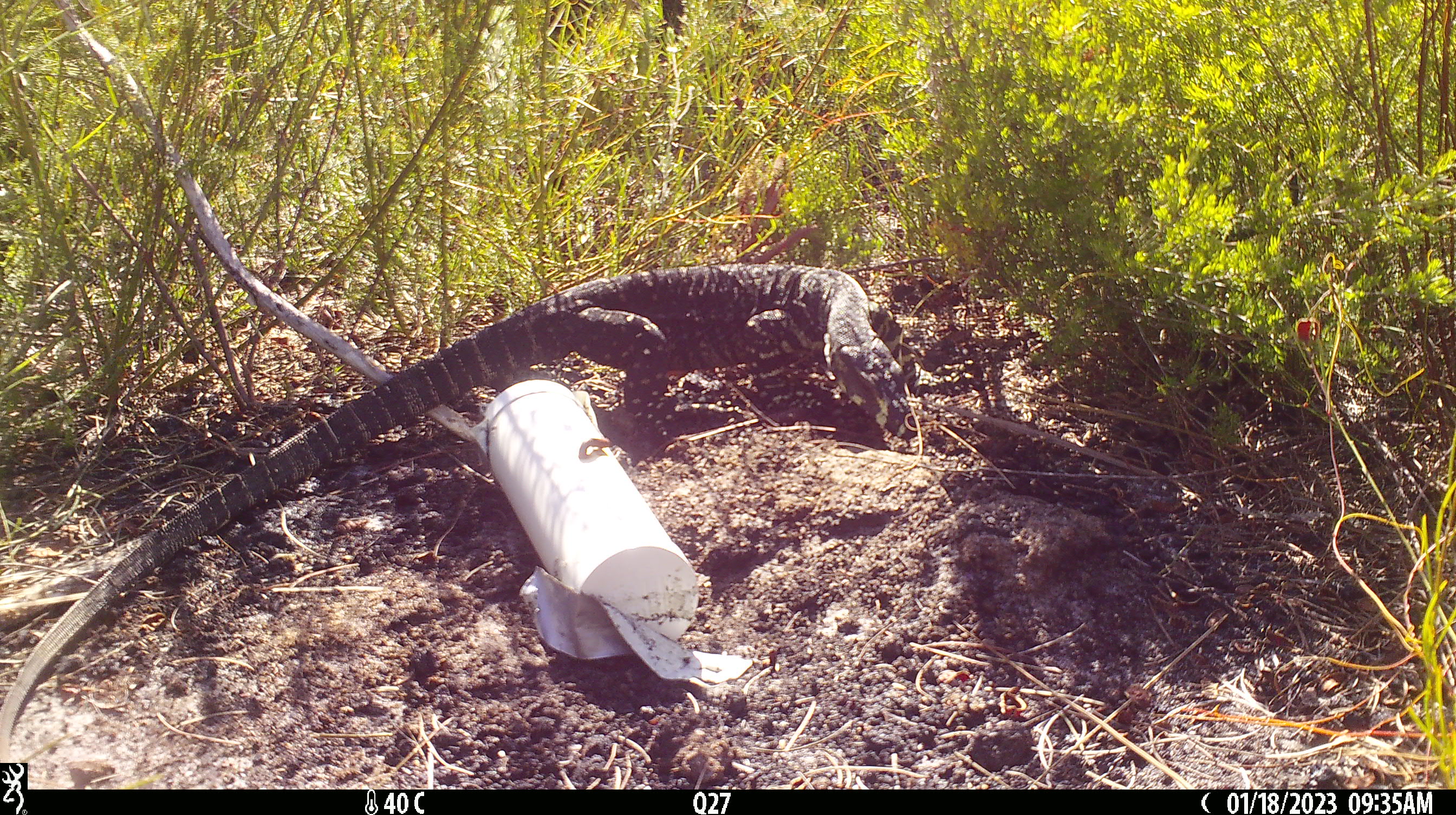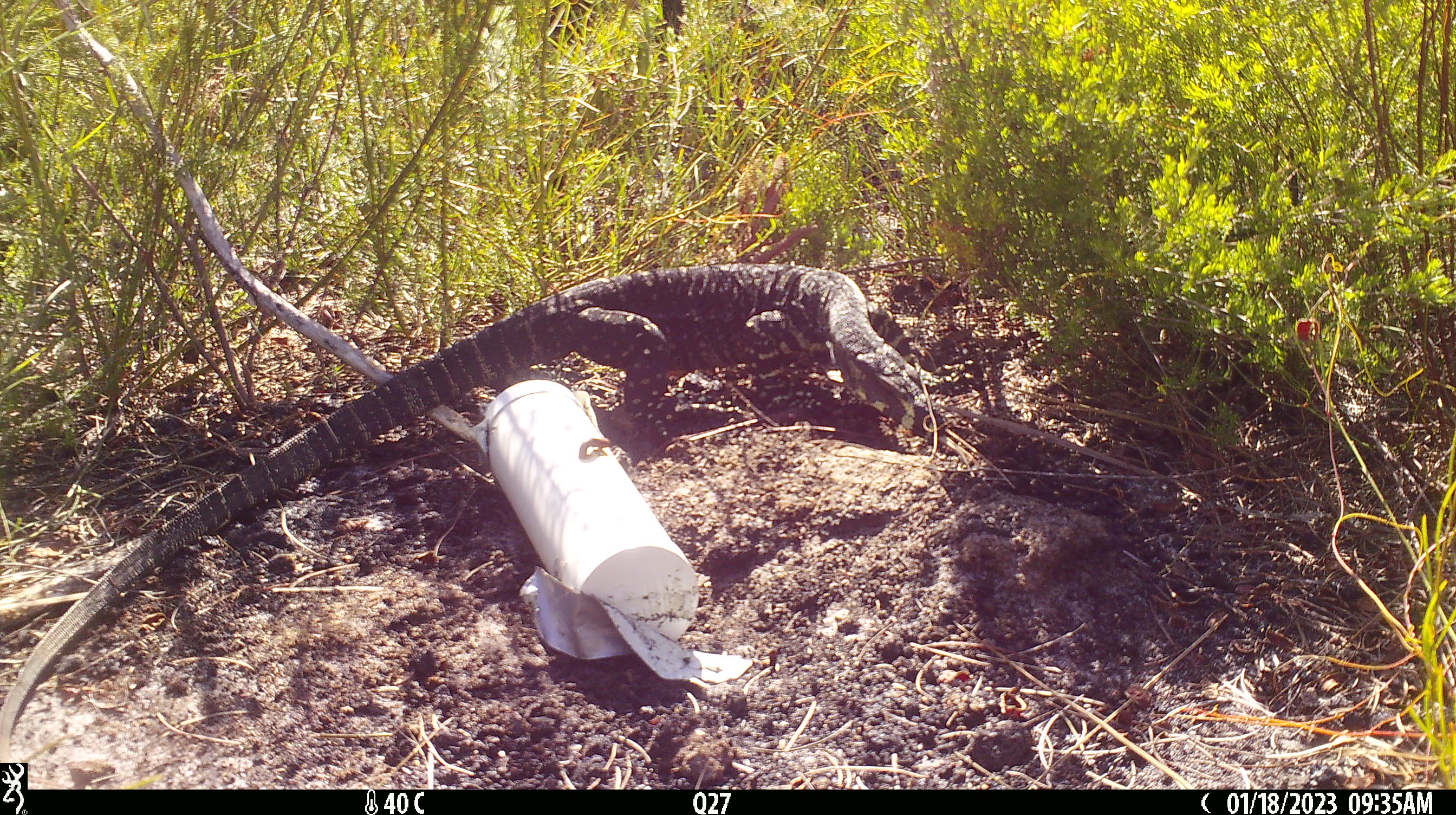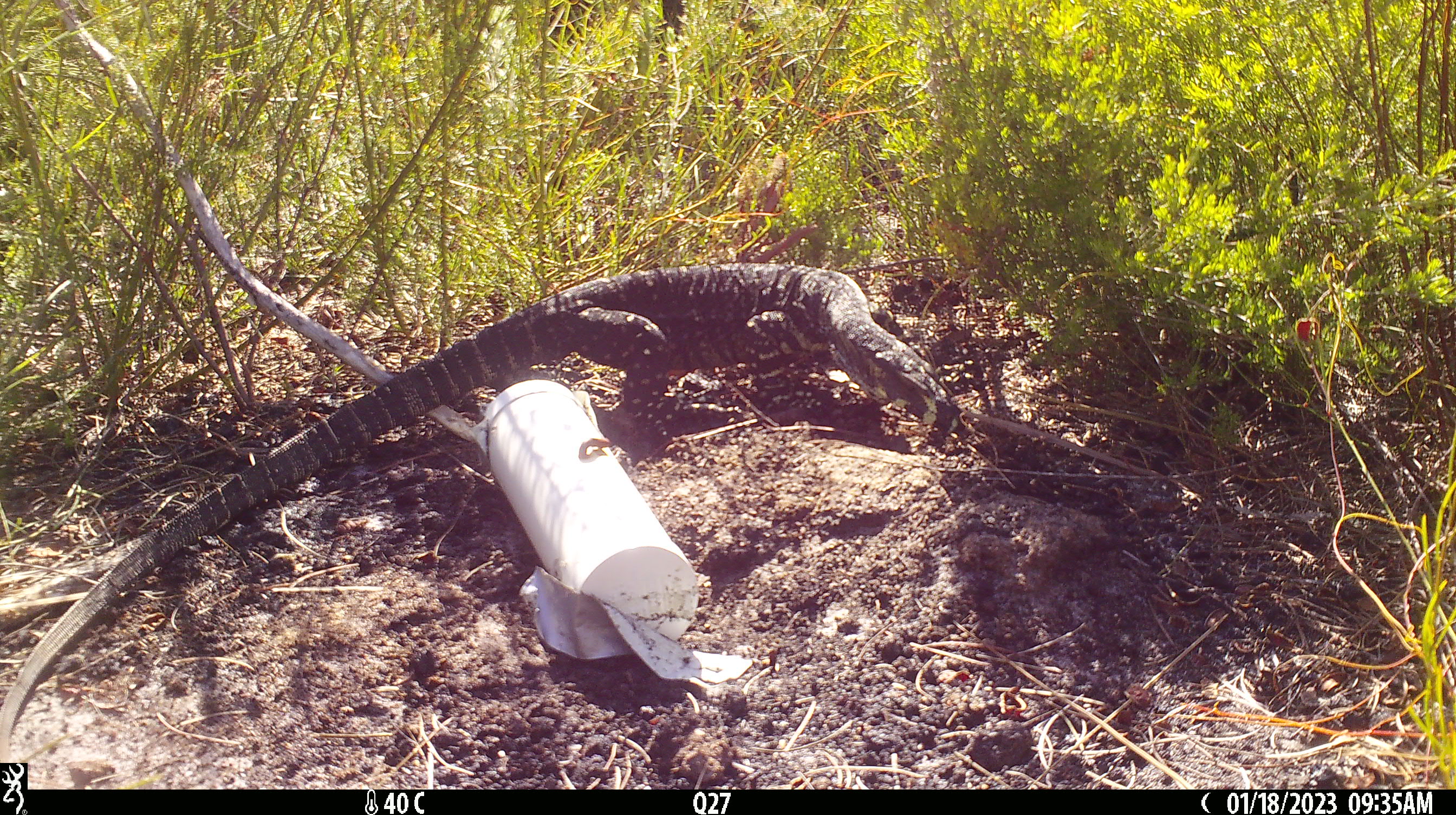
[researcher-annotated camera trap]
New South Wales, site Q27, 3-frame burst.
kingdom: Animalia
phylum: Chordata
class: Reptilia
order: Squamata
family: Varanidae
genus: Varanus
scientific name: Varanus varius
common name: lace monitor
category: goanna